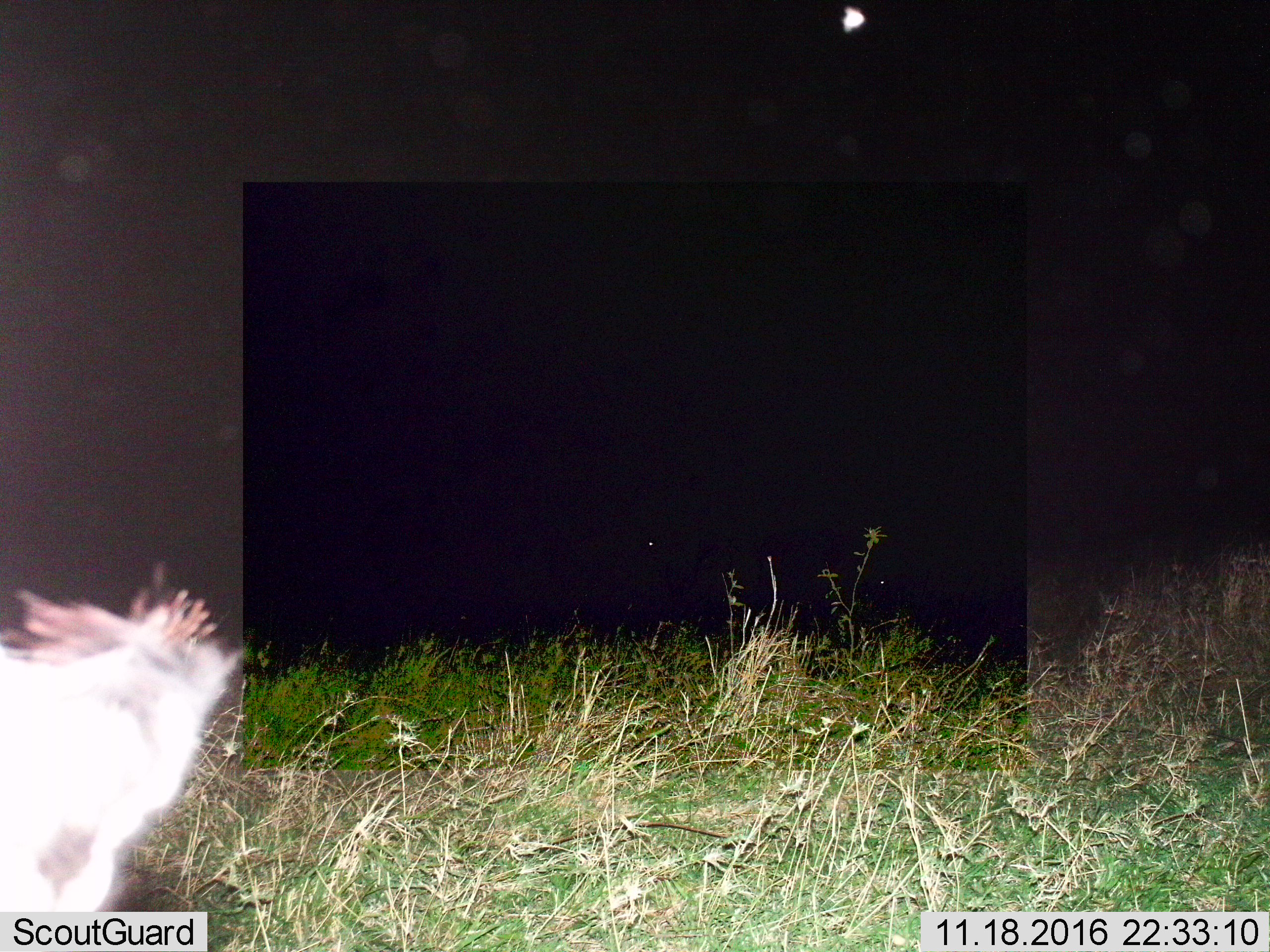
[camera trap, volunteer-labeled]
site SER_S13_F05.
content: unidentified animal